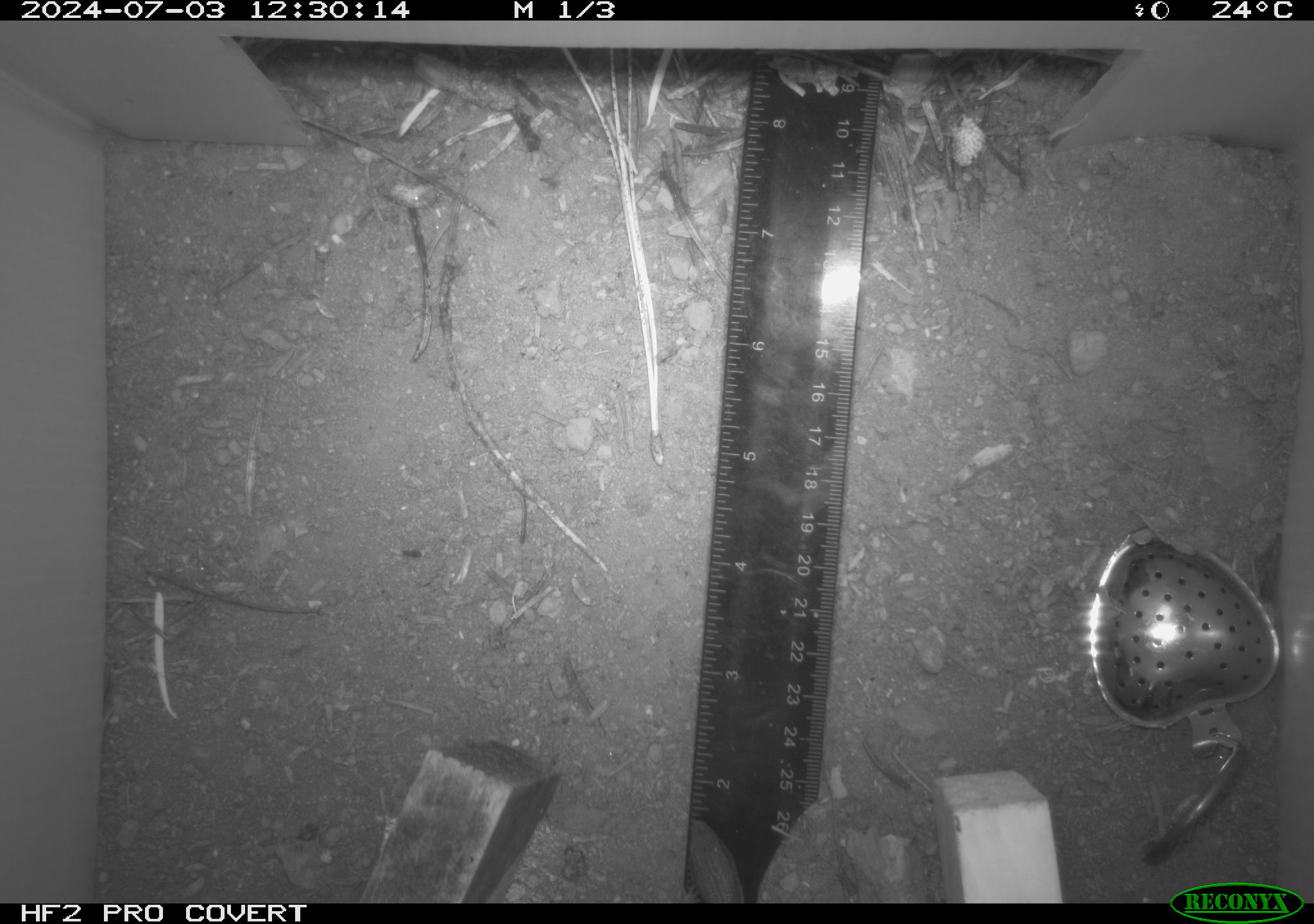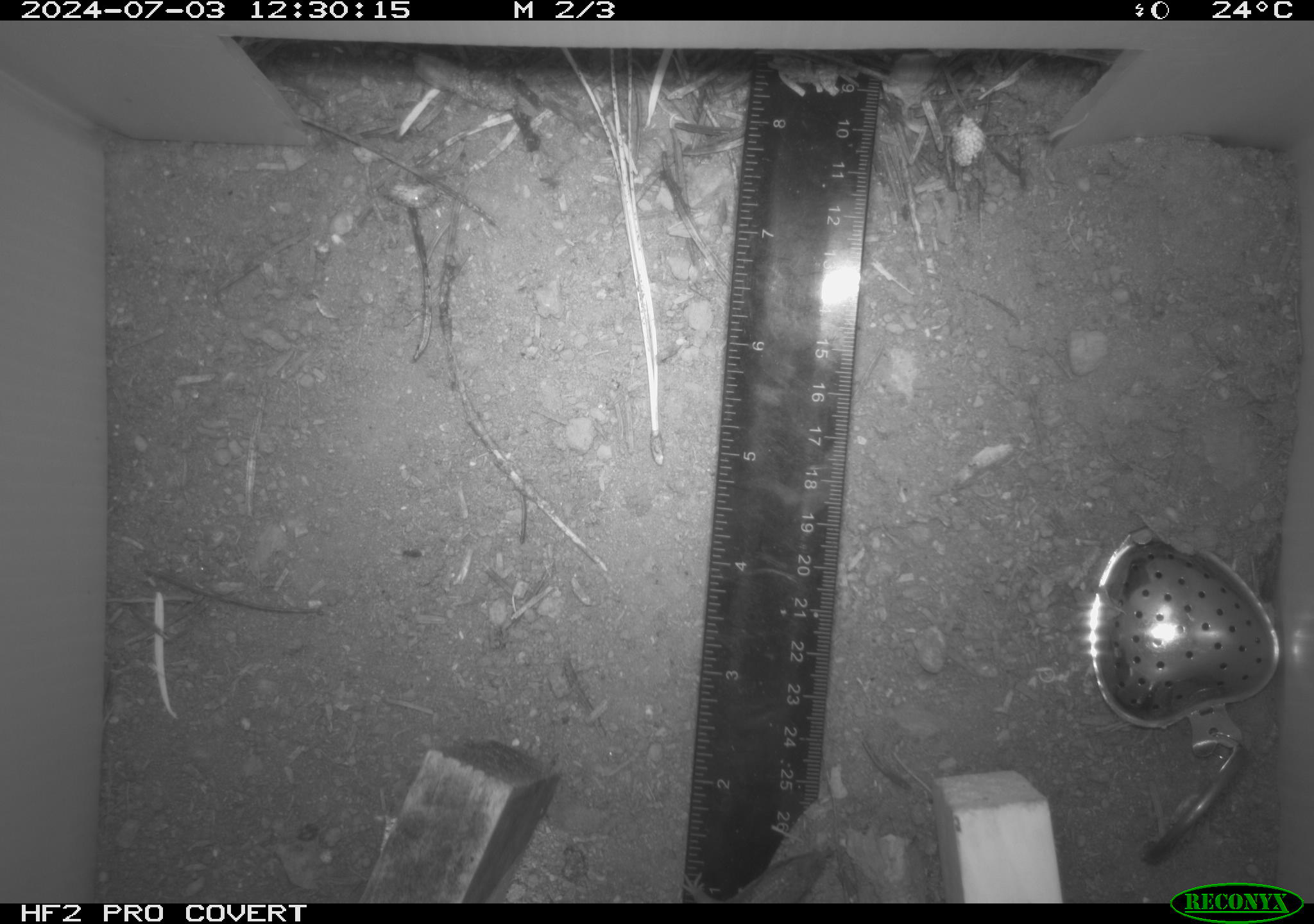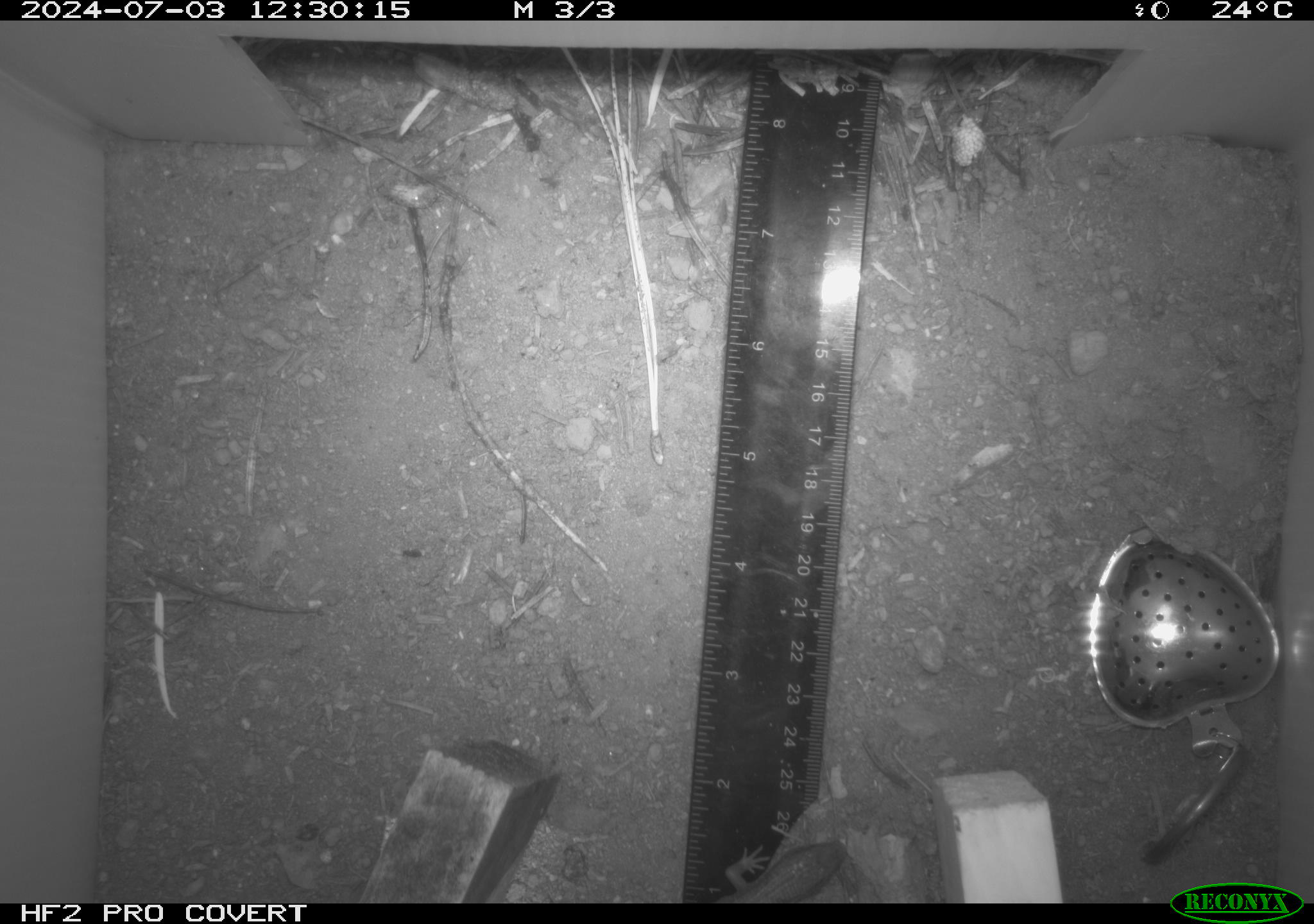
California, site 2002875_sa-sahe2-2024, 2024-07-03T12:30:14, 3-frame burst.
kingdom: Animalia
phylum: Chordata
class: Reptilia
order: Squamata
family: Anguidae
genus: Elgaria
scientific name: Elgaria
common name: alligator lizards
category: elgaria species